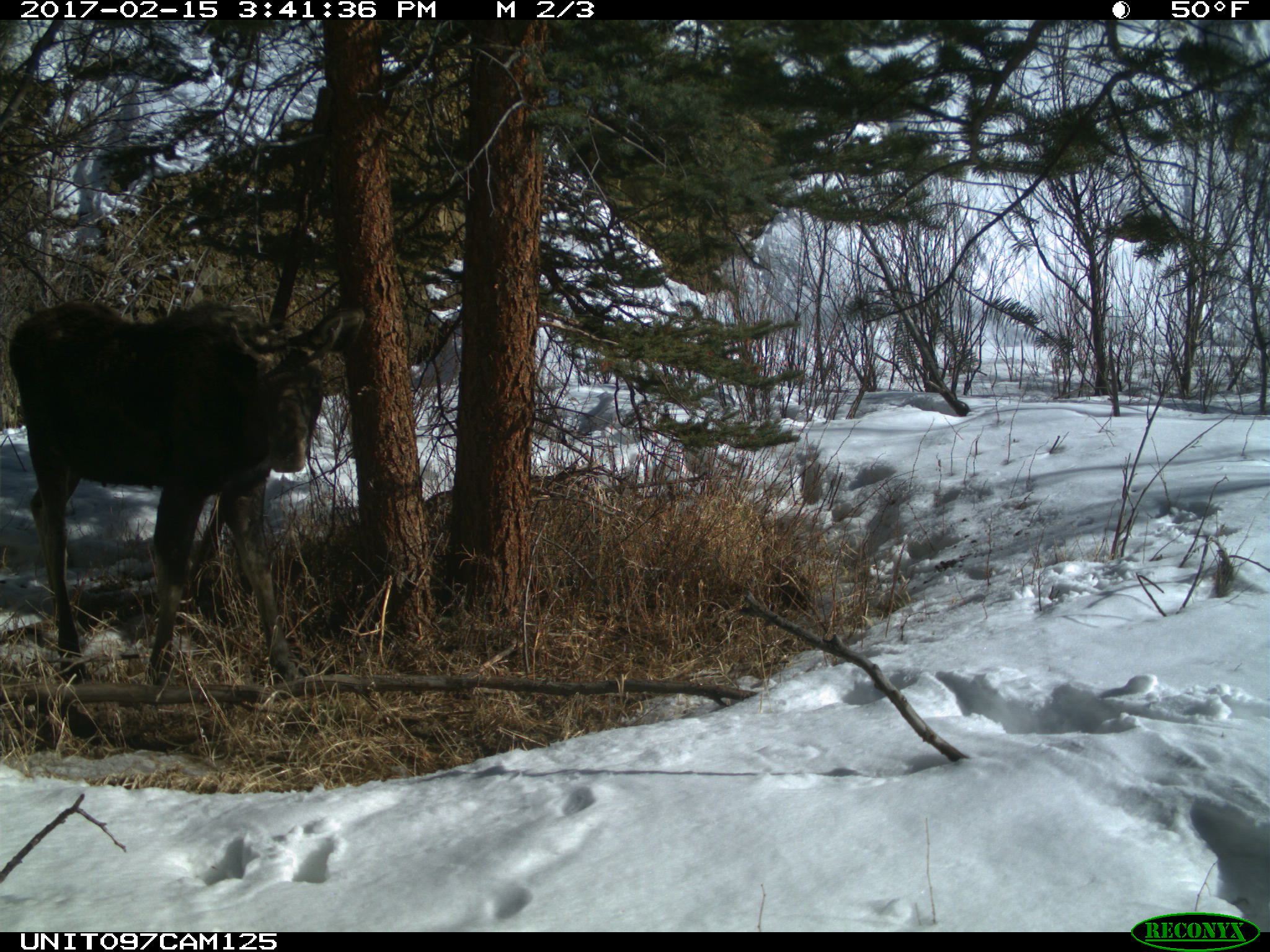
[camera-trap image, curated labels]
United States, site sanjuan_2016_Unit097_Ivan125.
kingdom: Animalia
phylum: Chordata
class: Mammalia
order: Artiodactyla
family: Cervidae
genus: Alces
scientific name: Alces alces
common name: moose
Alces alces (moose).